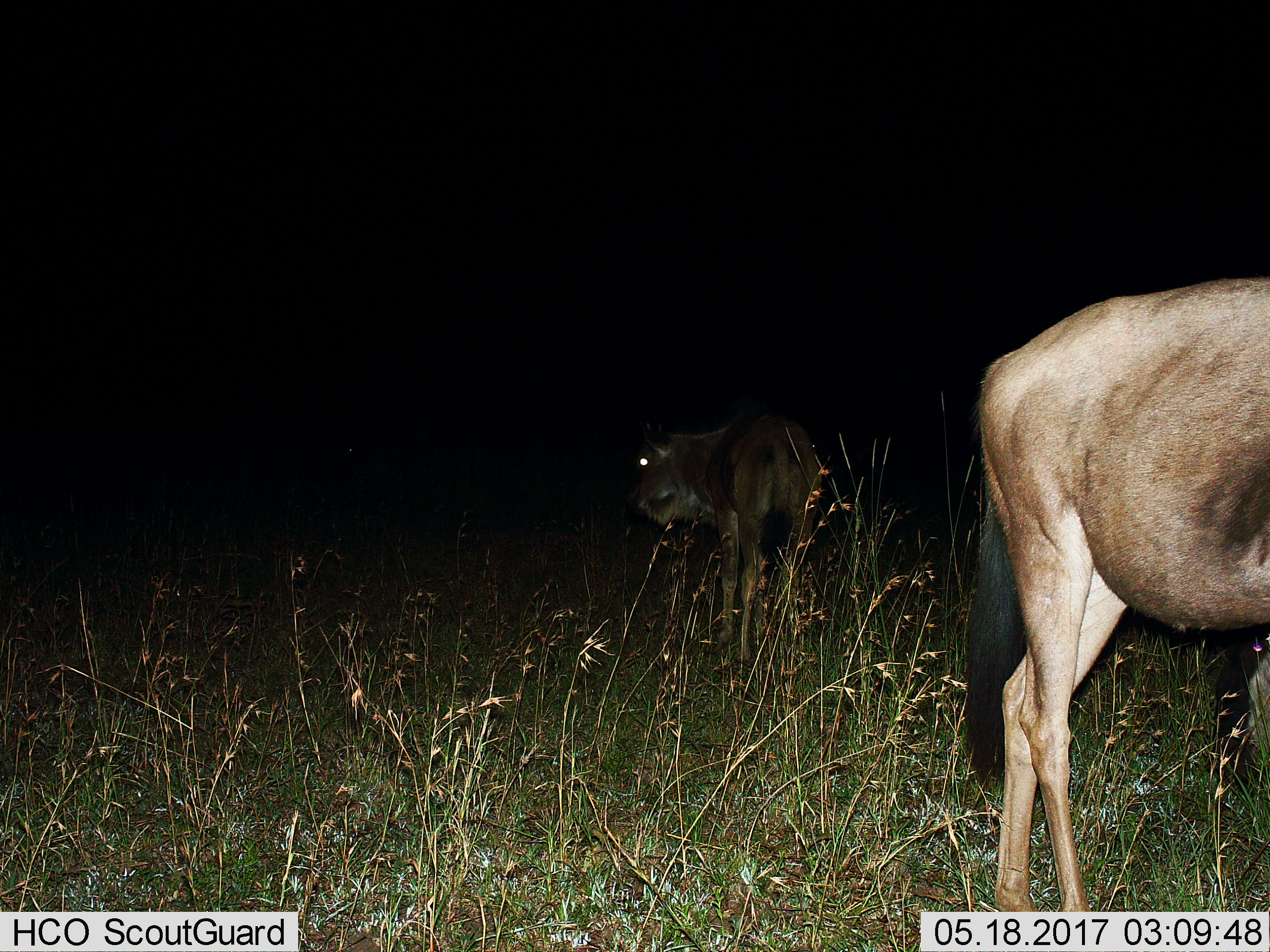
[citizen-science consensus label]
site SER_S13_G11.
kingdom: Animalia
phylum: Chordata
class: Mammalia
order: Artiodactyla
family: Bovidae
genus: Connochaetes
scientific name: Connochaetes taurinus taurinus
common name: blue wildebeest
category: wildebeestblue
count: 2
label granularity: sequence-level